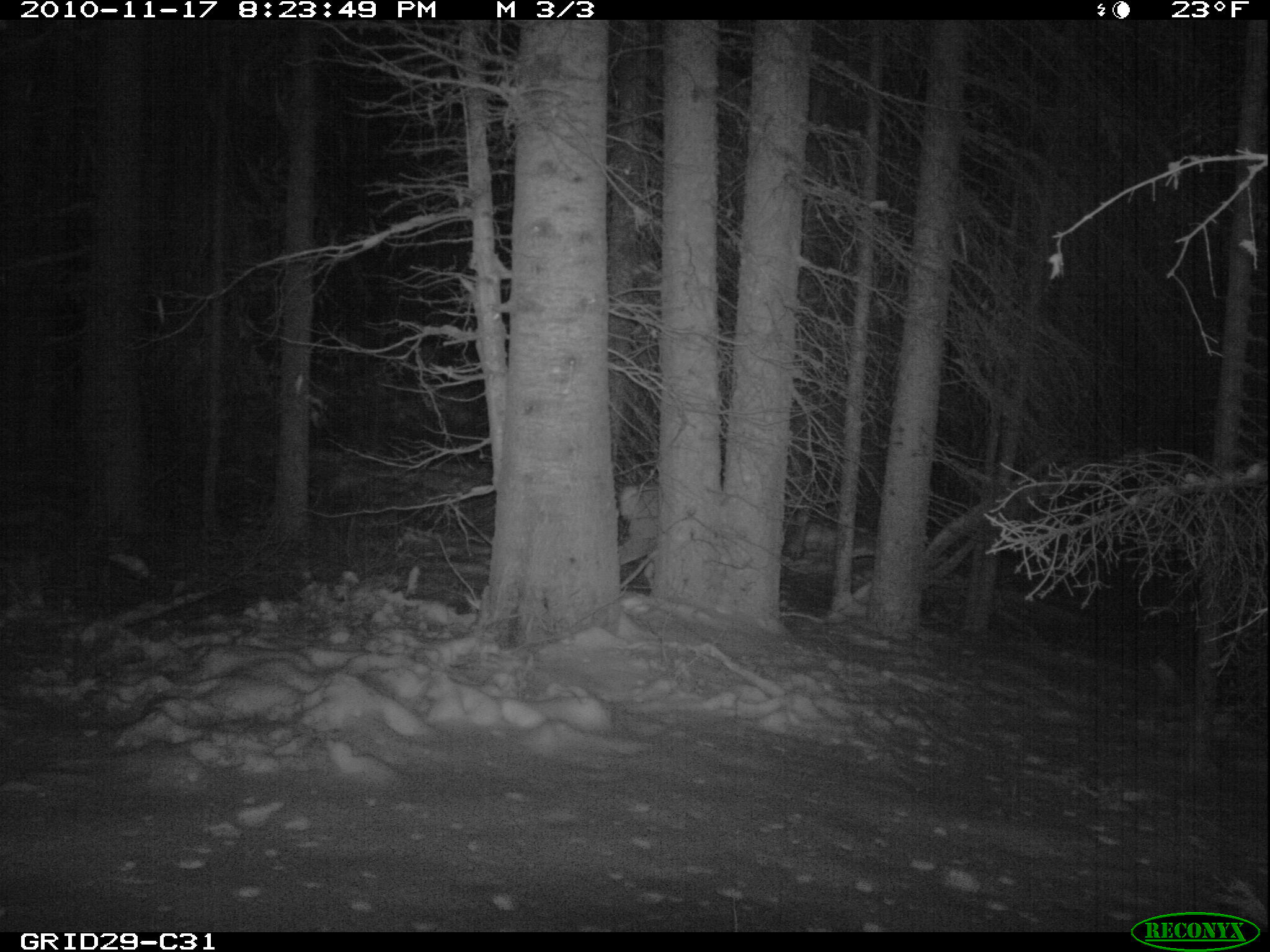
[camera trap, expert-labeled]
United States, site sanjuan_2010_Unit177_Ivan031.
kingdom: Animalia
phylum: Chordata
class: Mammalia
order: Artiodactyla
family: Cervidae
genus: Odocoileus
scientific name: Odocoileus hemionus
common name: mule deer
Odocoileus hemionus (mule deer).